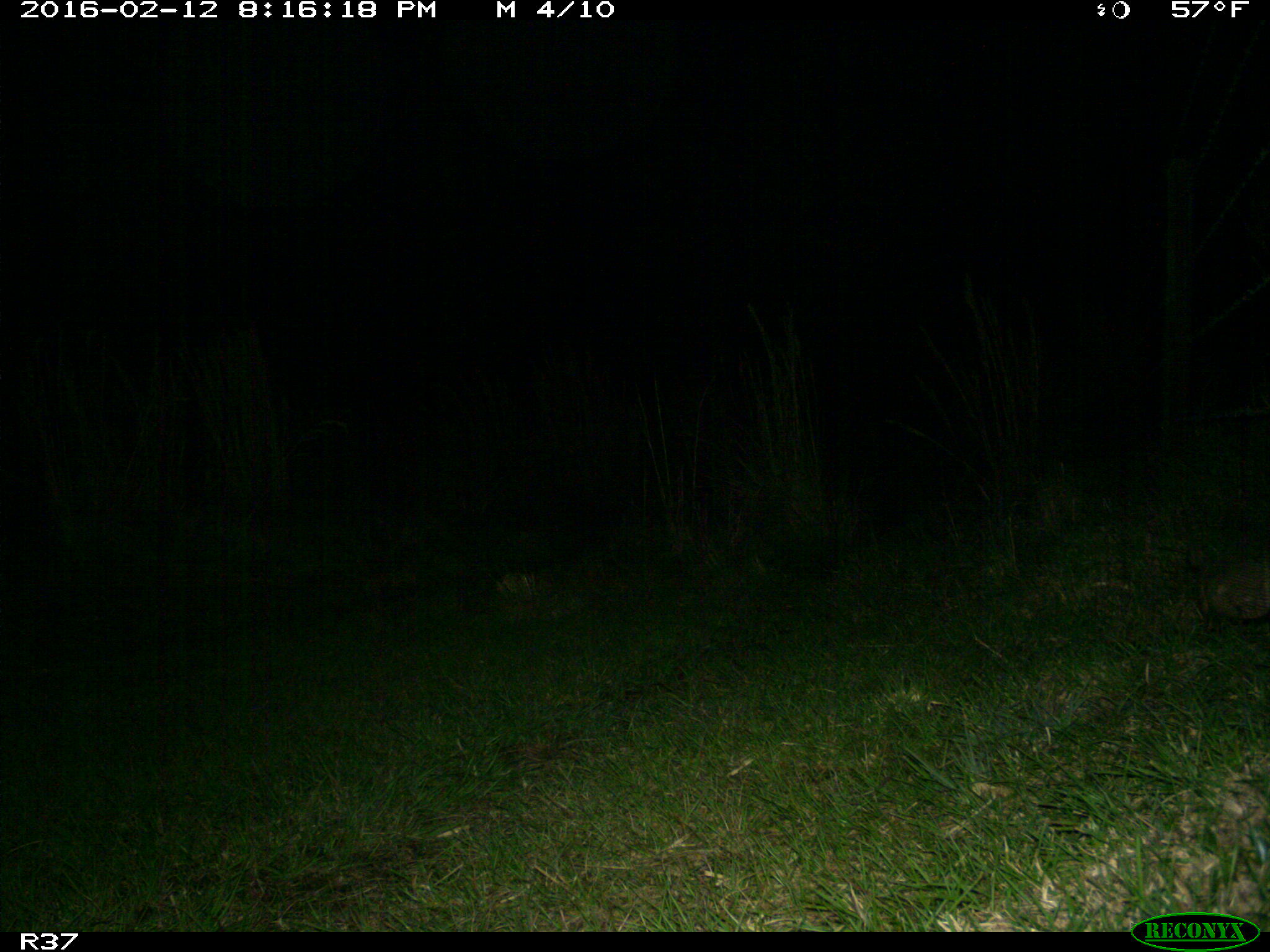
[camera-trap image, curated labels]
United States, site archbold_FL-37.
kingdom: Animalia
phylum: Chordata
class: Mammalia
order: Cingulata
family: Dasypodidae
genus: Dasypus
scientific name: Dasypus novemcinctus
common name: nine-banded armadillo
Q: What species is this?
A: Dasypus novemcinctus (nine-banded armadillo).